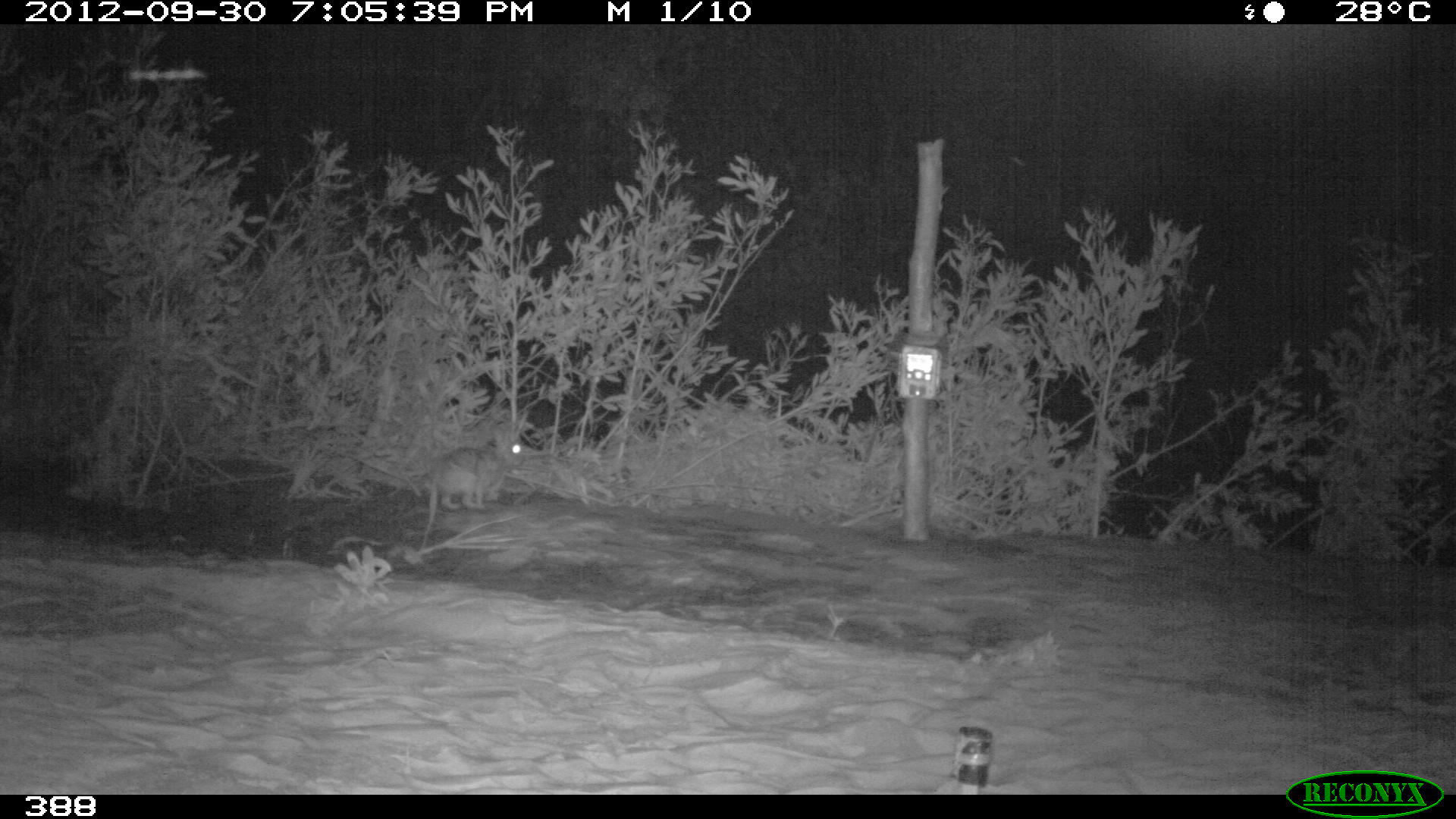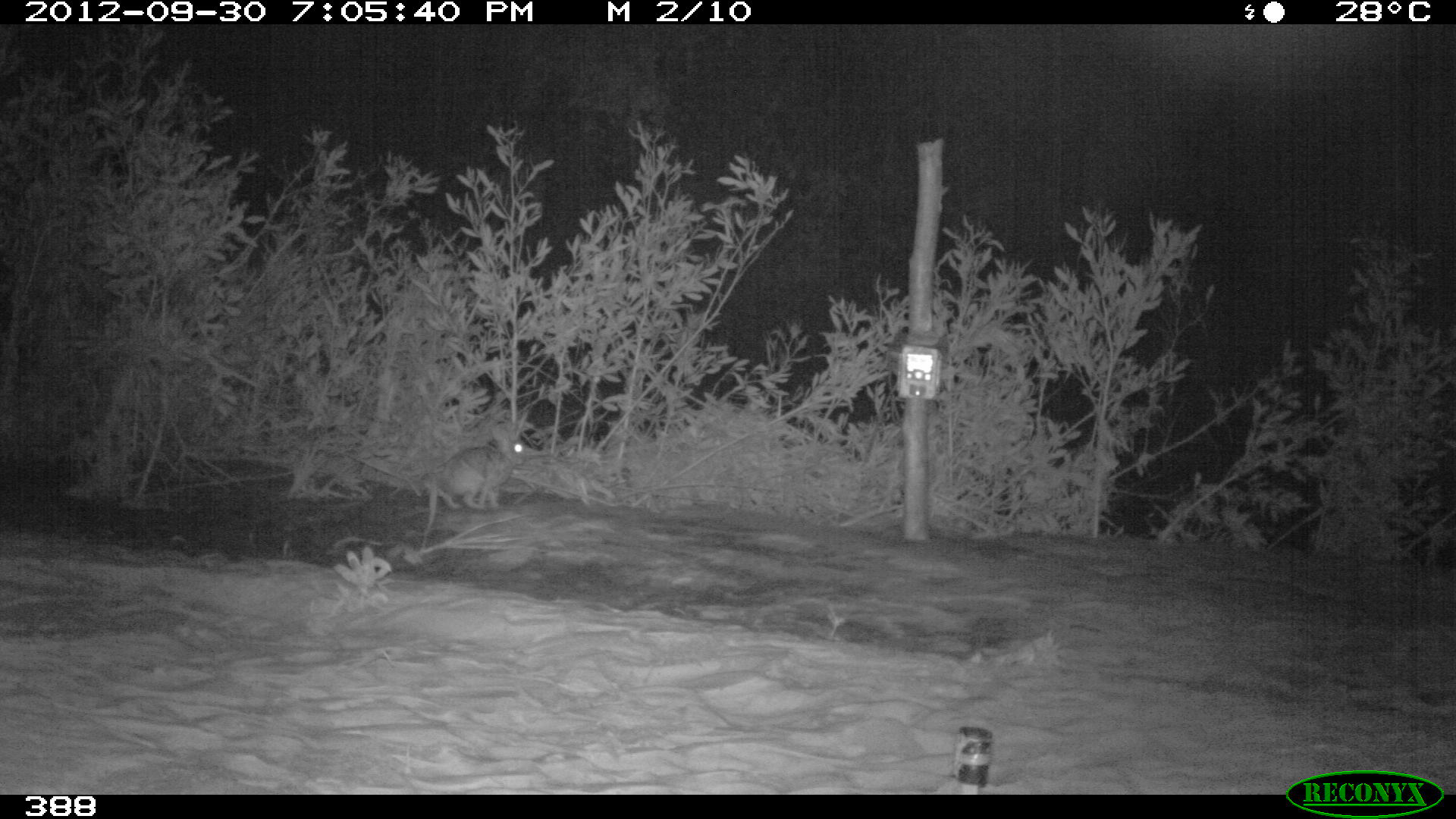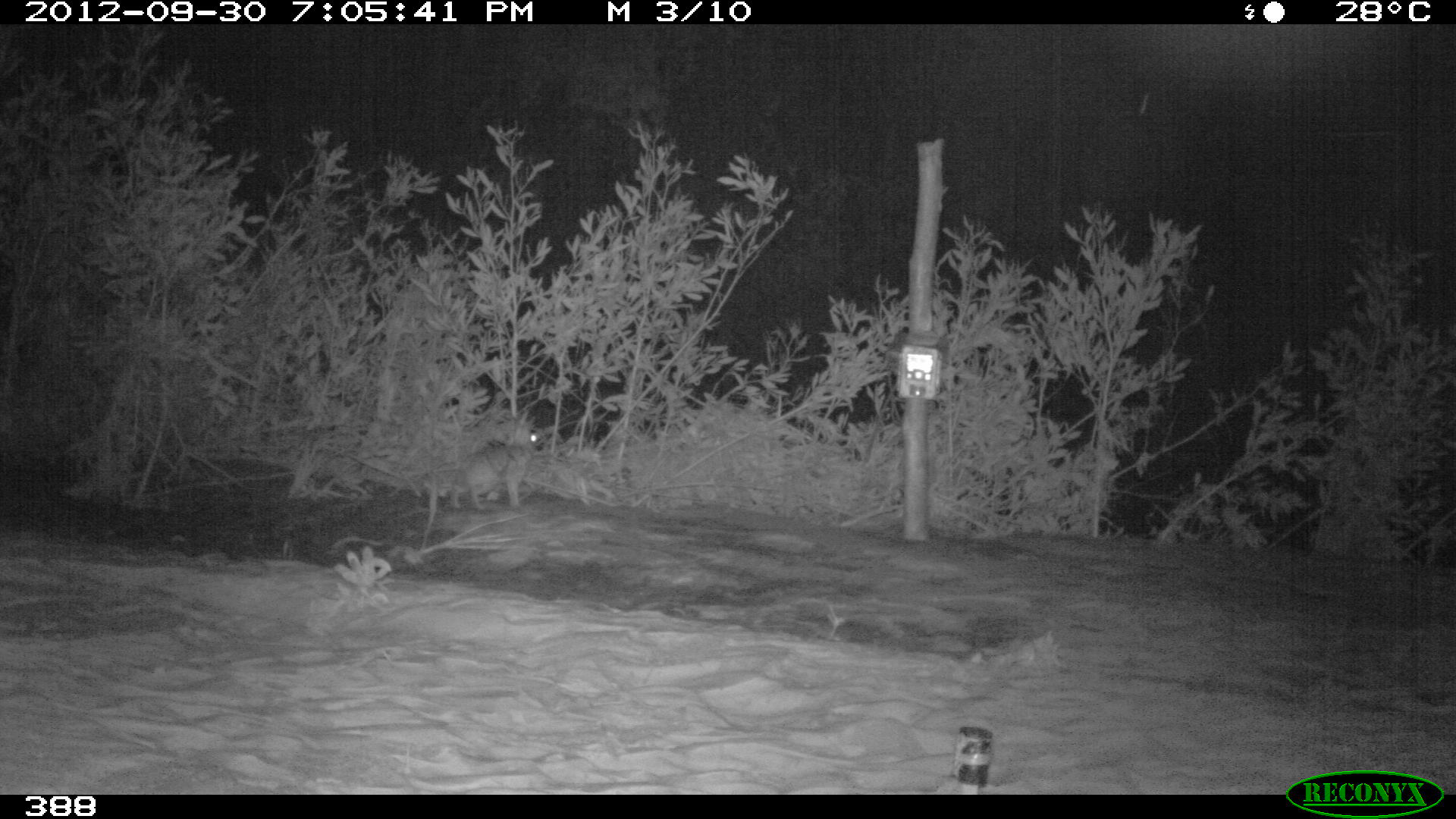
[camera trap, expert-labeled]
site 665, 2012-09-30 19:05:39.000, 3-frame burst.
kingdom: Animalia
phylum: Chordata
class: Mammalia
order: Lagomorpha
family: Leporidae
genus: Sylvilagus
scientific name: Sylvilagus brasiliensis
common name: tapeti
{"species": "Sylvilagus brasiliensis (tapeti)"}